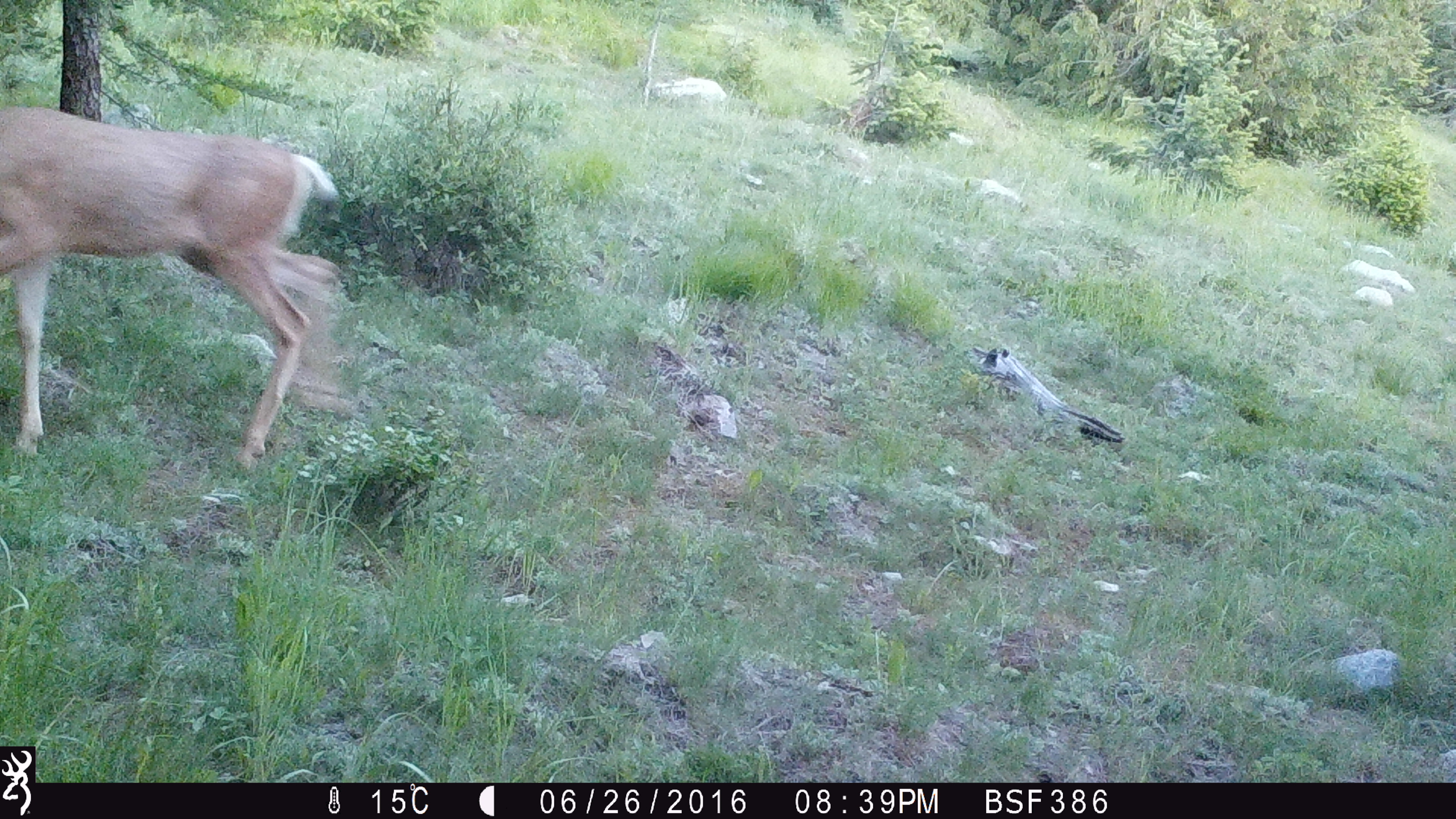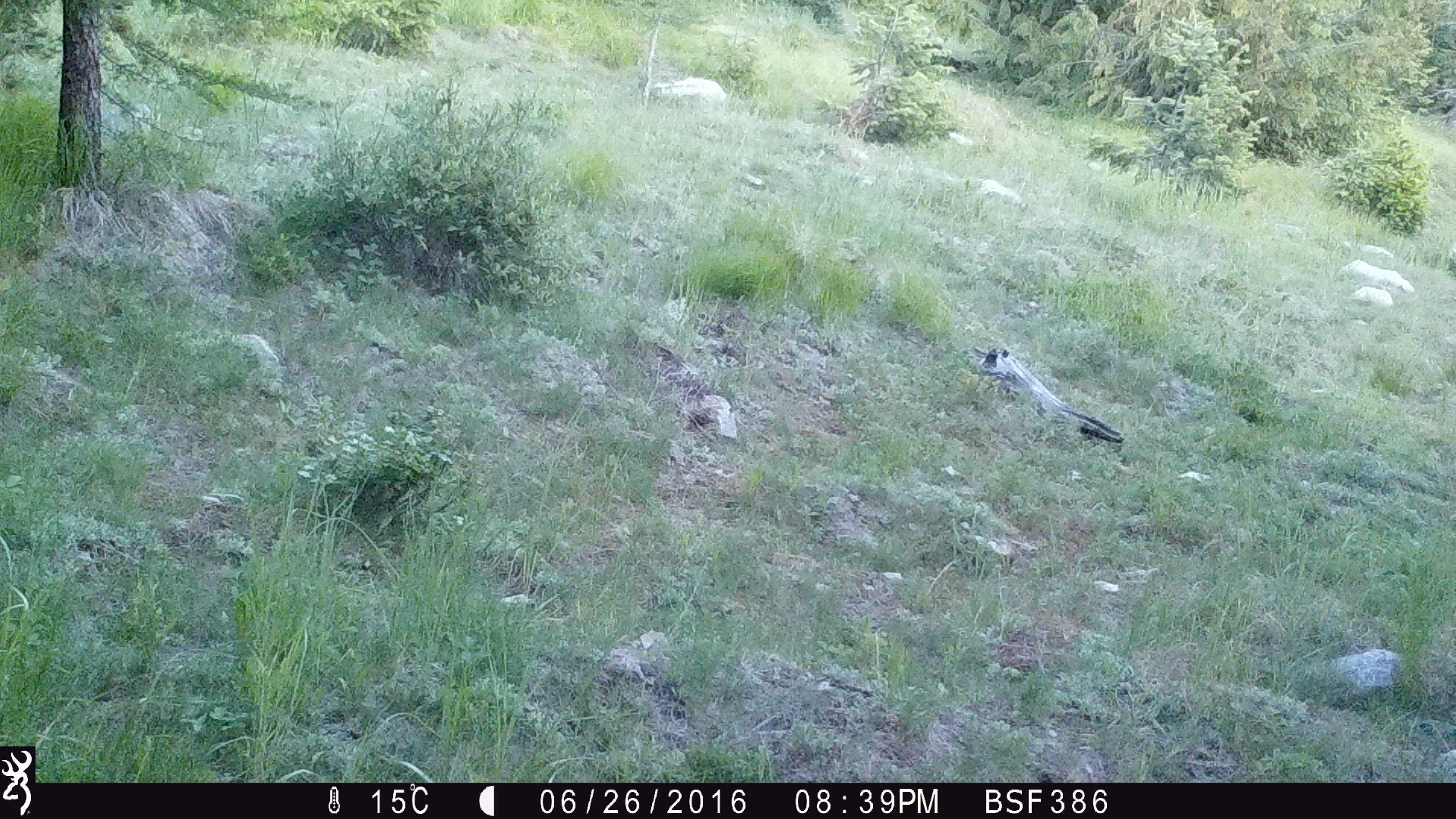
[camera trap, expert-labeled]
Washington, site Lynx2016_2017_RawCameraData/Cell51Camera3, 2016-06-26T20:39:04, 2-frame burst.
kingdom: Animalia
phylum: Chordata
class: Mammalia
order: Artiodactyla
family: Cervidae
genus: Odocoileus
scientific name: Odocoileus hemionus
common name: mule deer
Odocoileus hemionus (mule deer). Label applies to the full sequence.